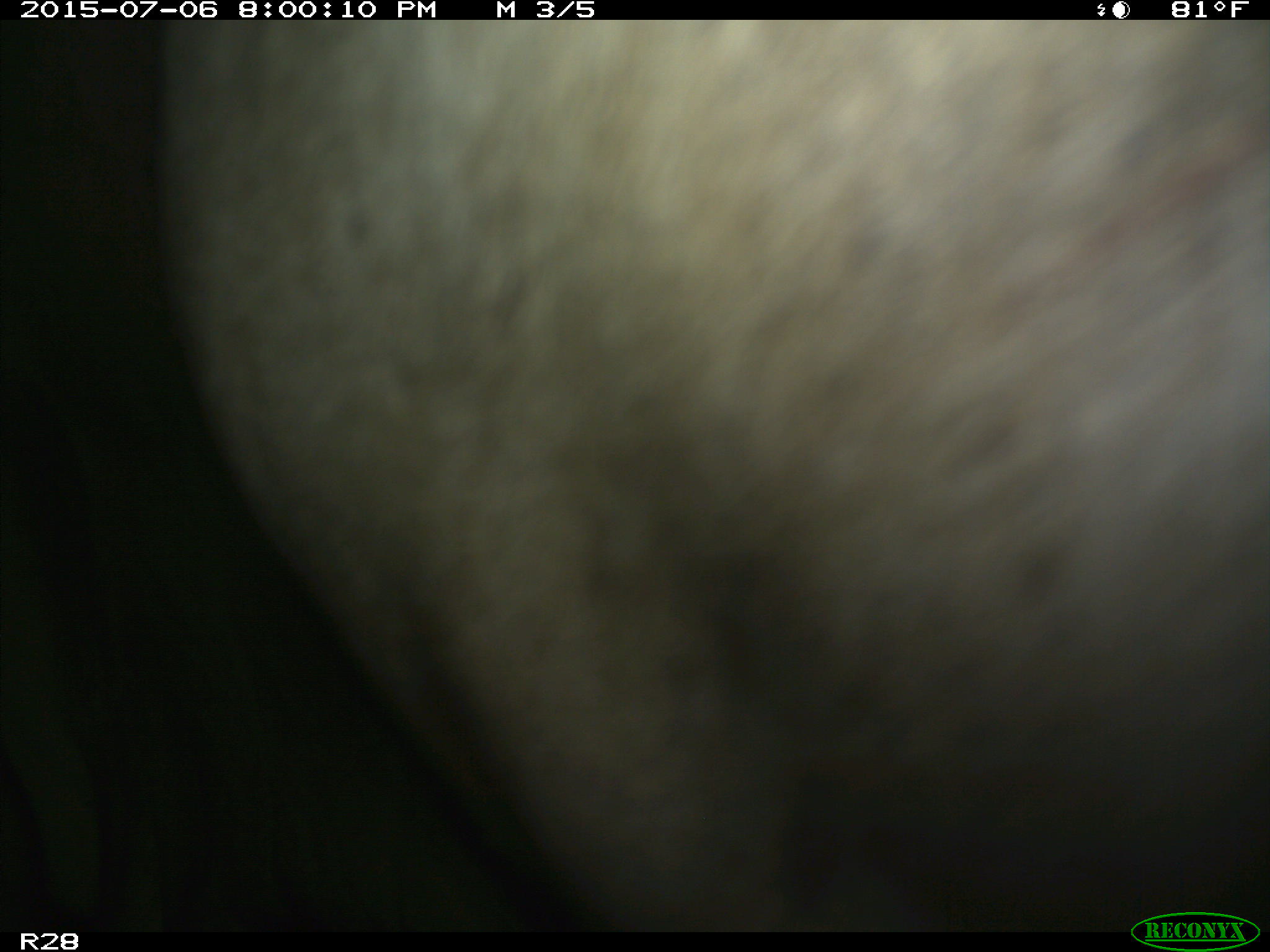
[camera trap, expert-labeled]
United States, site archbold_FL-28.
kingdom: Animalia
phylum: Chordata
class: Mammalia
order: Artiodactyla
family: Bovidae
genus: Bos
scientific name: Bos taurus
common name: domestic cow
Bos taurus (domestic cow).